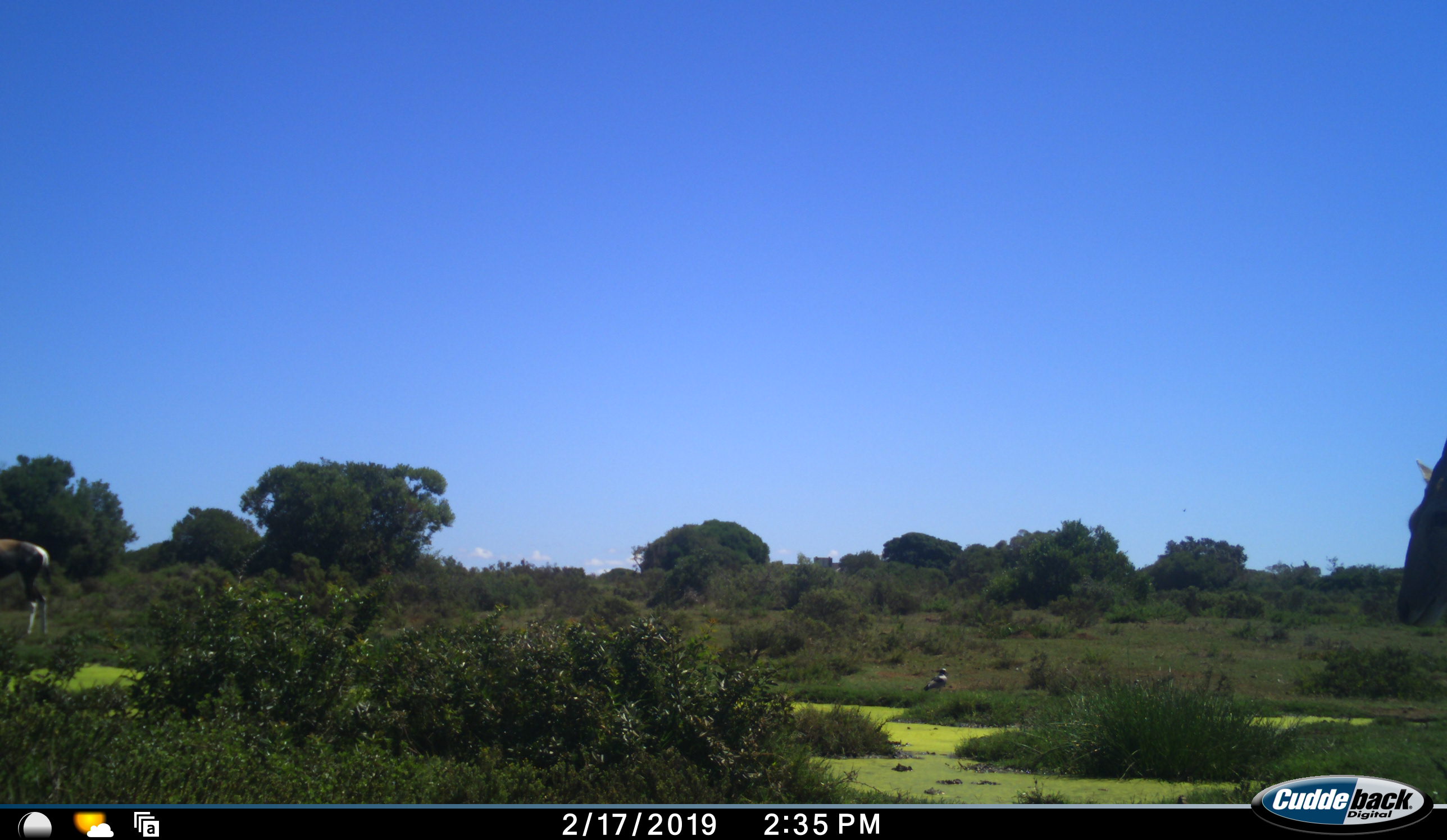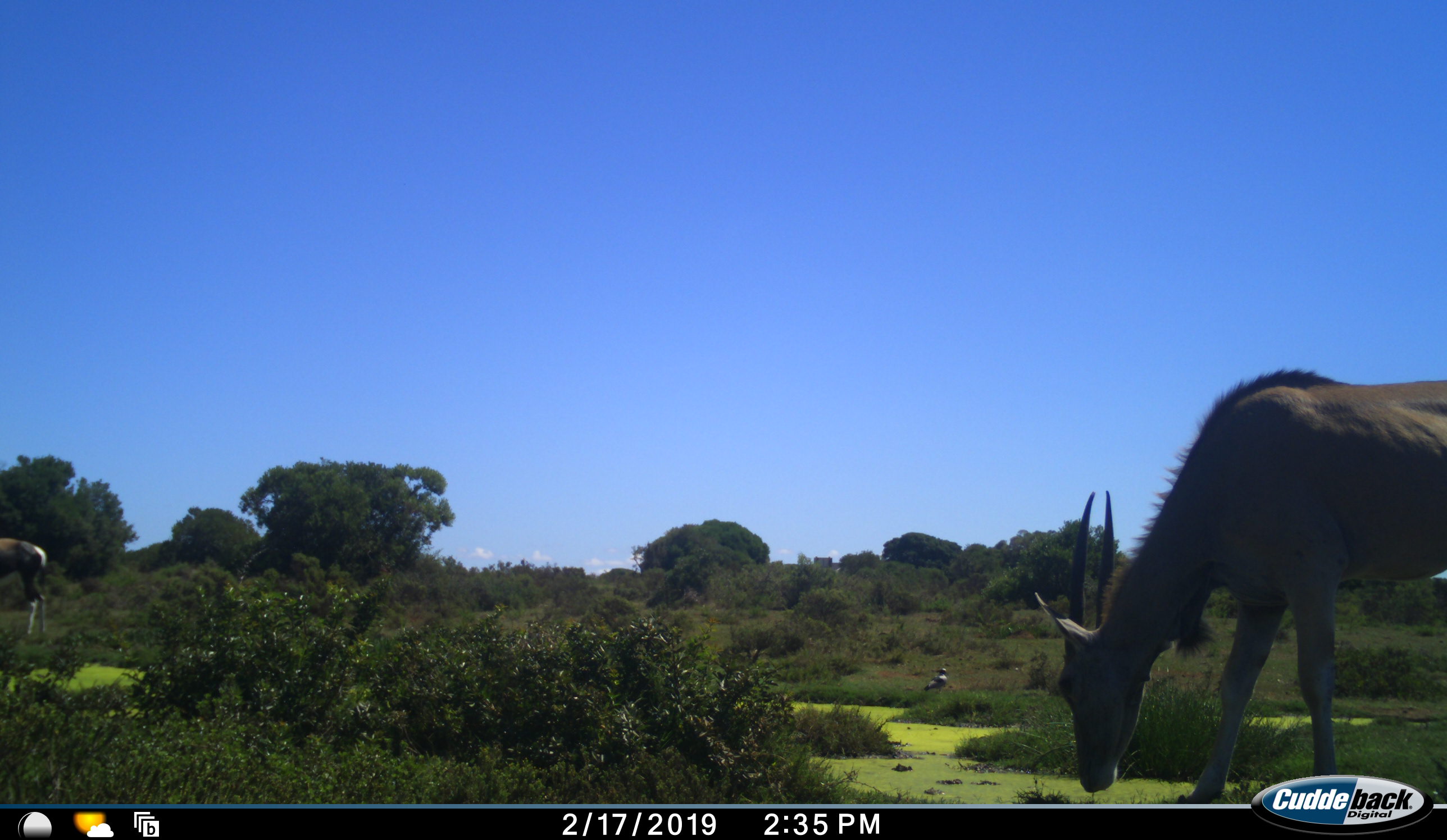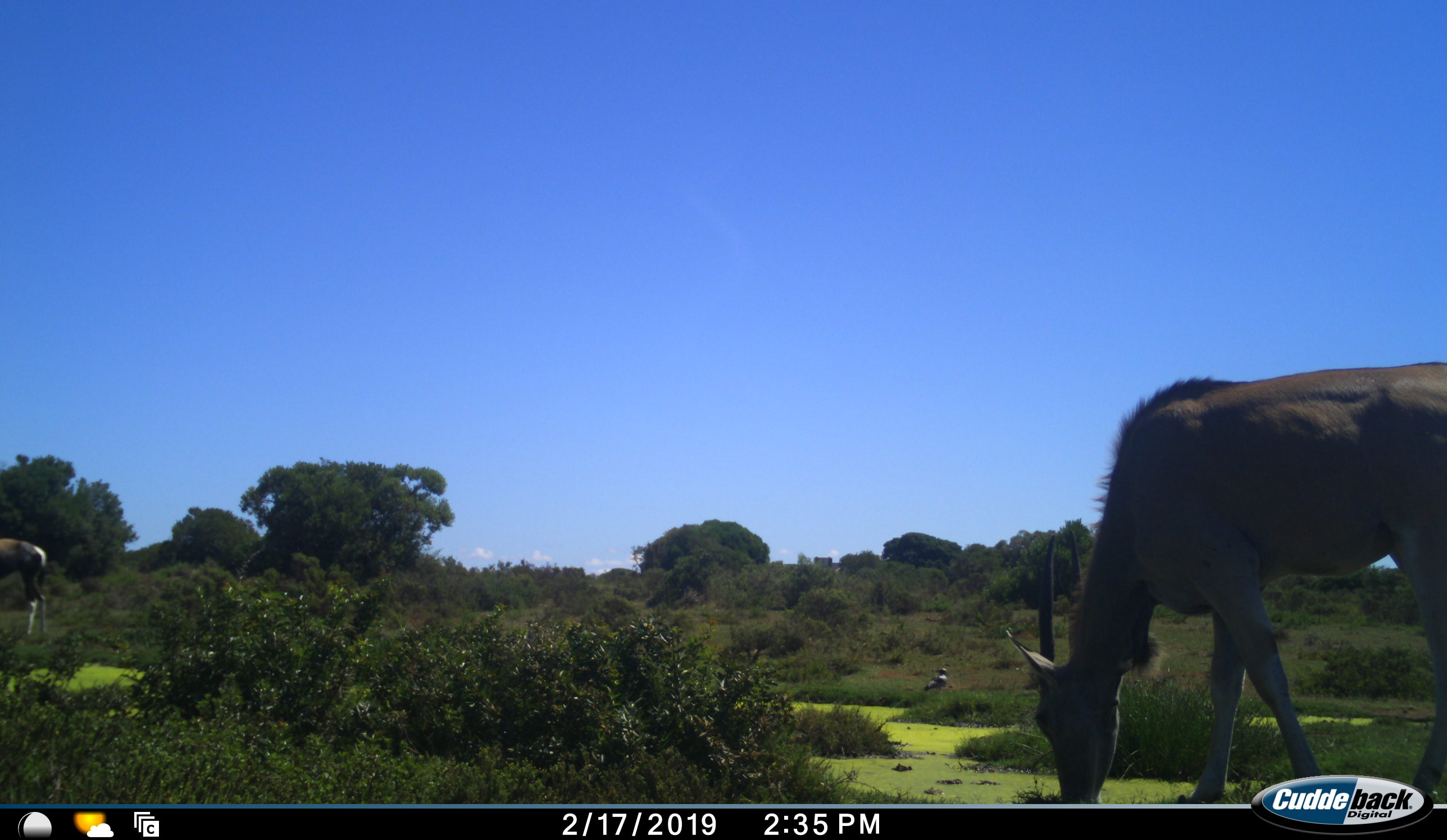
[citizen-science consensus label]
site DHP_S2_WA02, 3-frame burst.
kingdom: Animalia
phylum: Chordata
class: Mammalia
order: Artiodactyla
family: Bovidae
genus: Damaliscus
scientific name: Damaliscus pygargus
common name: bontebok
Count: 1.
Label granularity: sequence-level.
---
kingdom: Animalia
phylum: Chordata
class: Mammalia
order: Artiodactyla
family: Bovidae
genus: Tragelaphus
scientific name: Tragelaphus oryx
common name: eland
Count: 1.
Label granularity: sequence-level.